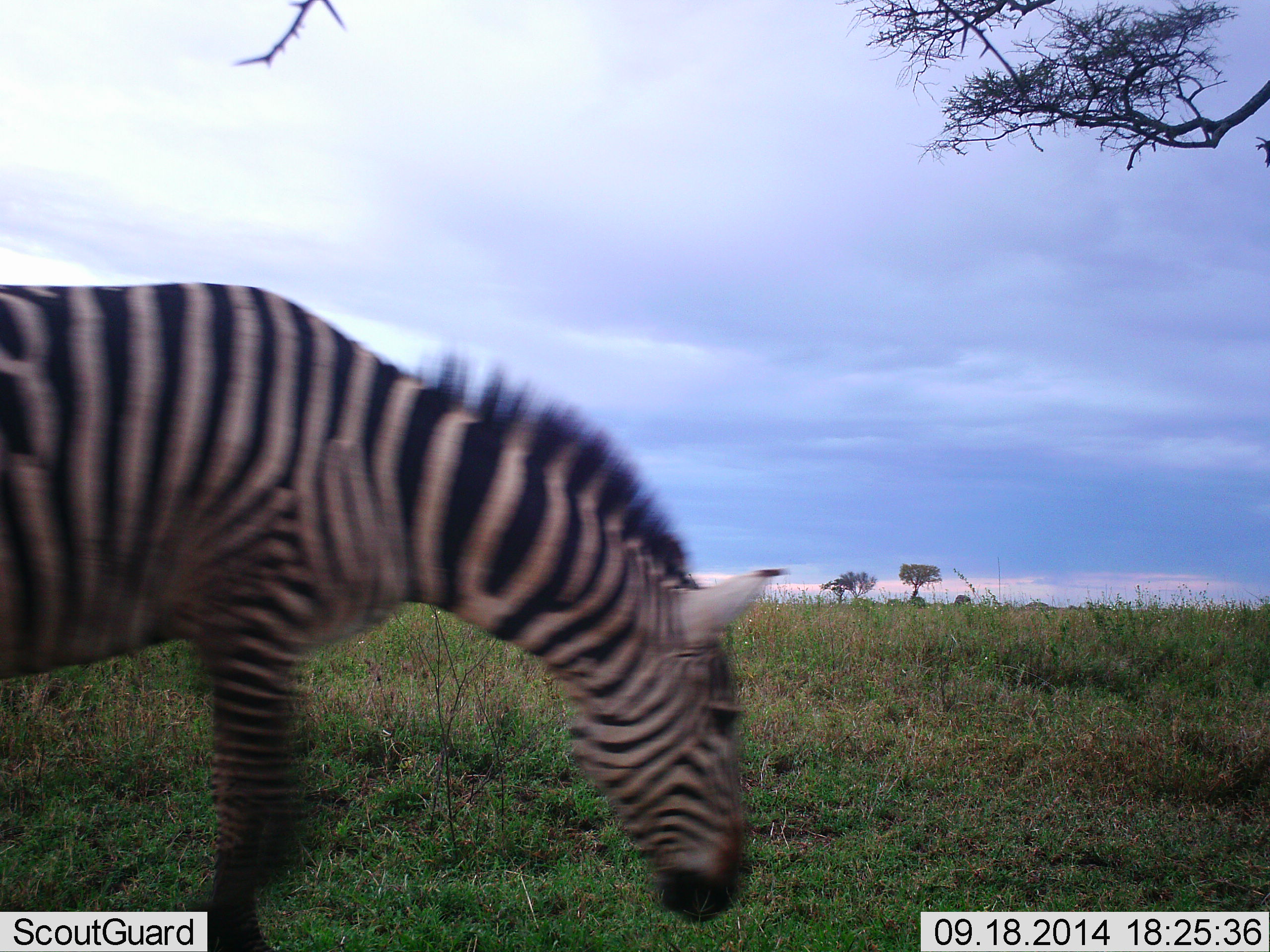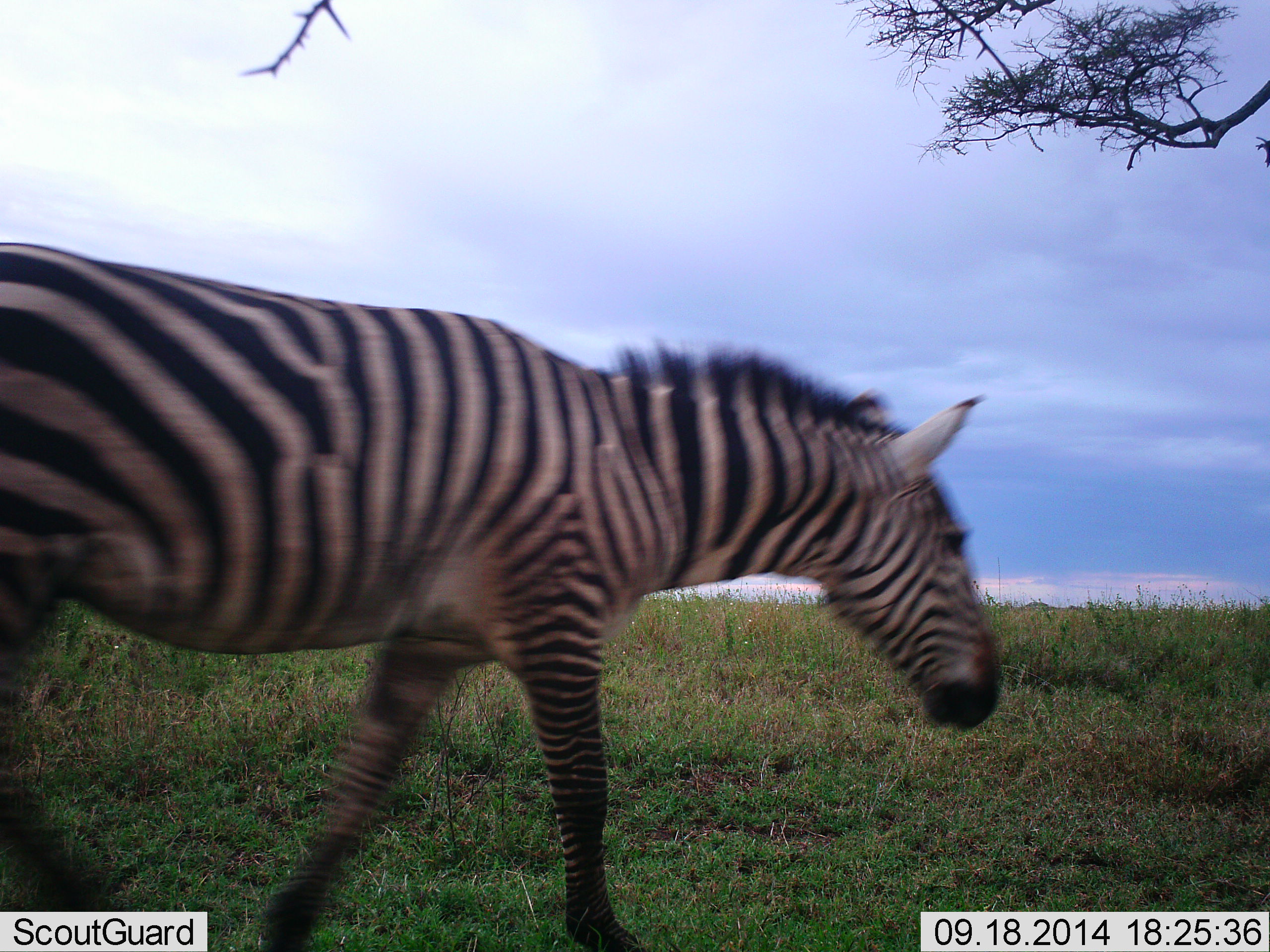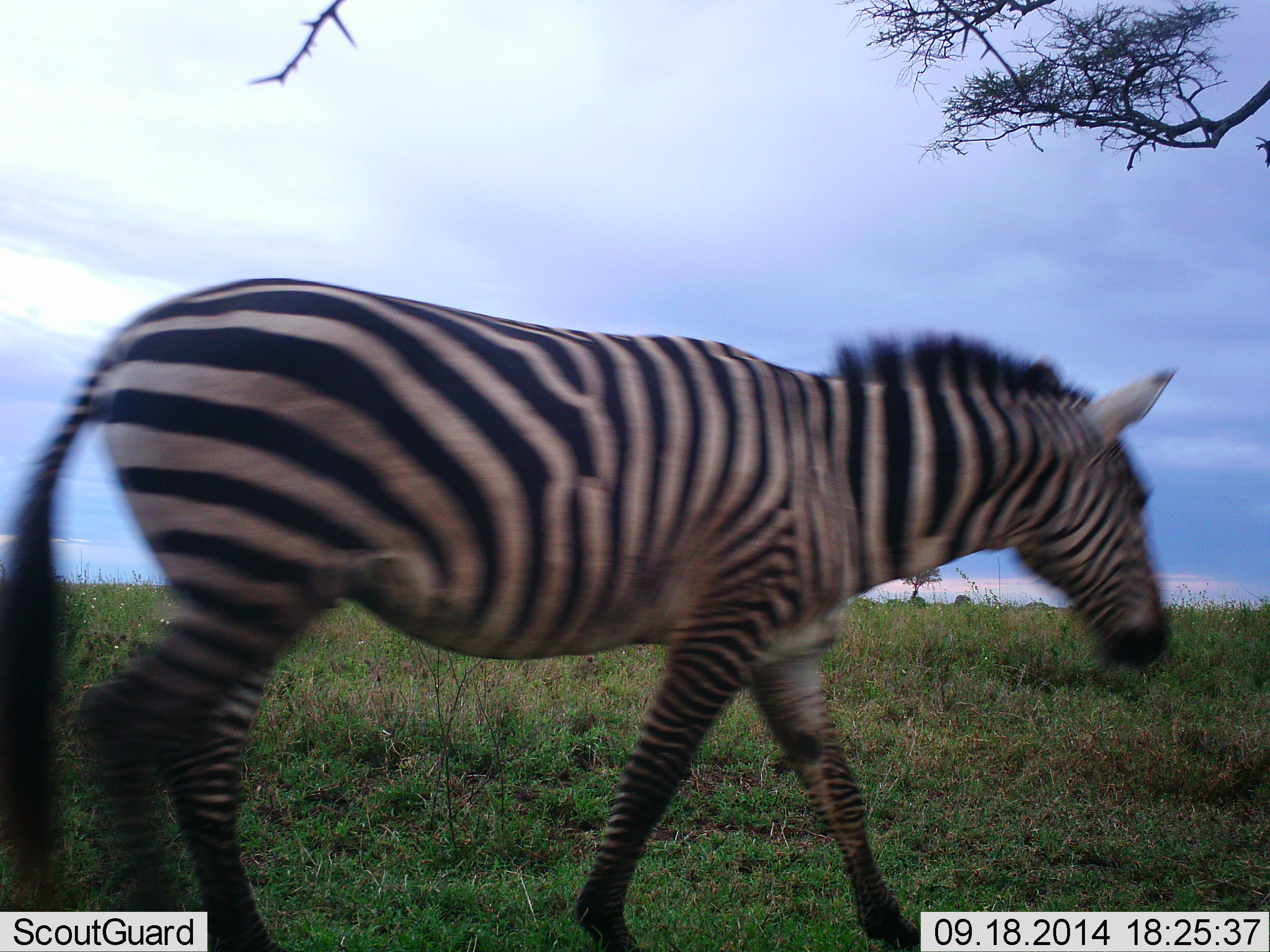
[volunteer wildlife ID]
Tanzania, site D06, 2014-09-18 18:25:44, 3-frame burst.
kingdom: Animalia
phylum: Chordata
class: Mammalia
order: Perissodactyla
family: Equidae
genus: Equus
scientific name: Equus quagga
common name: plains zebra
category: zebra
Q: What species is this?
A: Zebra (plains zebra) (Equus quagga).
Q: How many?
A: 1.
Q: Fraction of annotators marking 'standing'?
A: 0%.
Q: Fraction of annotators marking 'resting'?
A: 0%.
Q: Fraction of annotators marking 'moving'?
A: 100%.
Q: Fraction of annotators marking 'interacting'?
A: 0%.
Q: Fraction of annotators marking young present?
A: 0%.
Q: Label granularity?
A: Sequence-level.